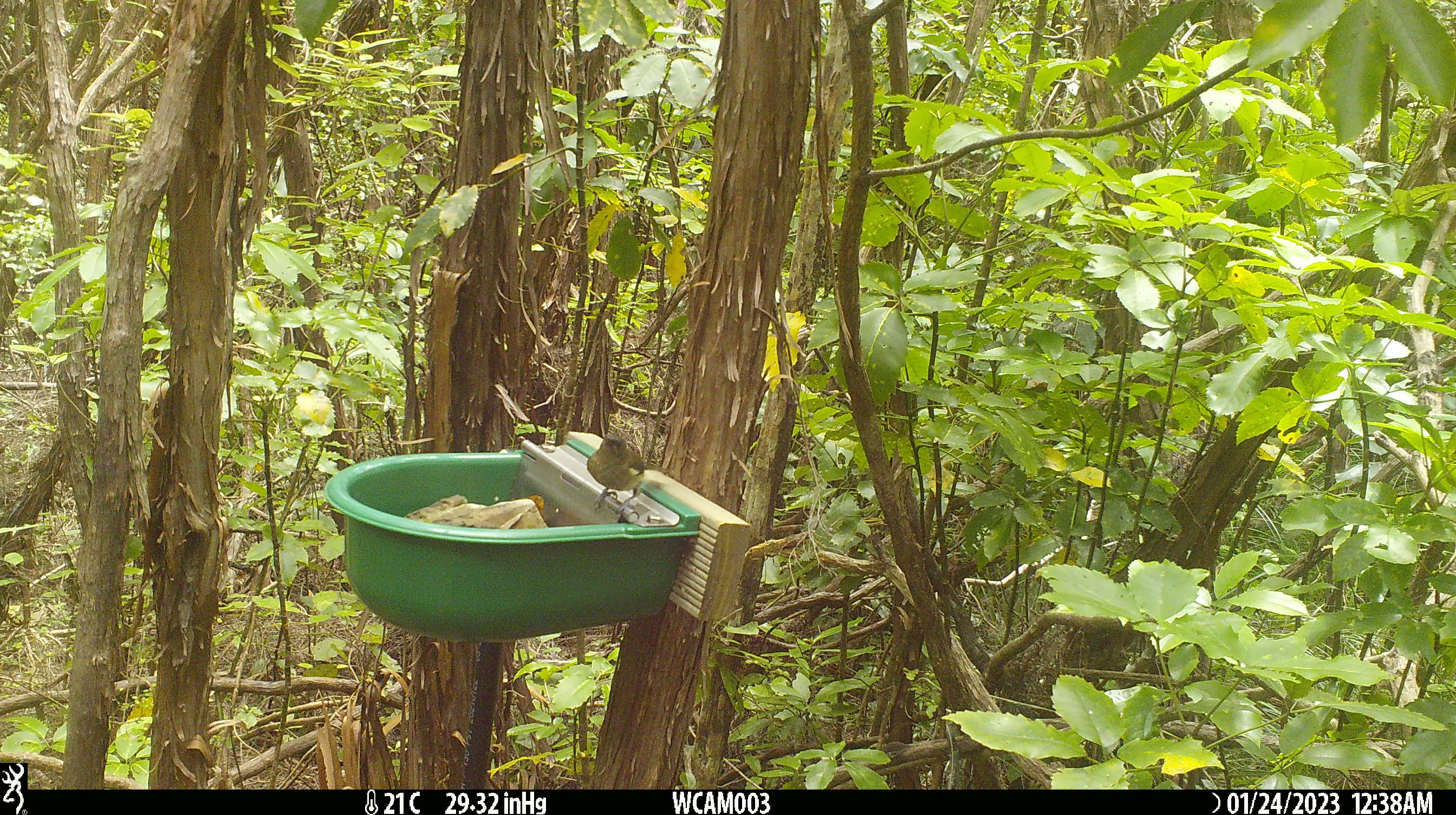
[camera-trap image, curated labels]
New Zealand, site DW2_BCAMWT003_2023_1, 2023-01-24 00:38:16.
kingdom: Animalia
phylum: Chordata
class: Aves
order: Passeriformes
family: Meliphagidae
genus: Anthornis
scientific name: Anthornis melanura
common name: new zealand bellbird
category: bellbird